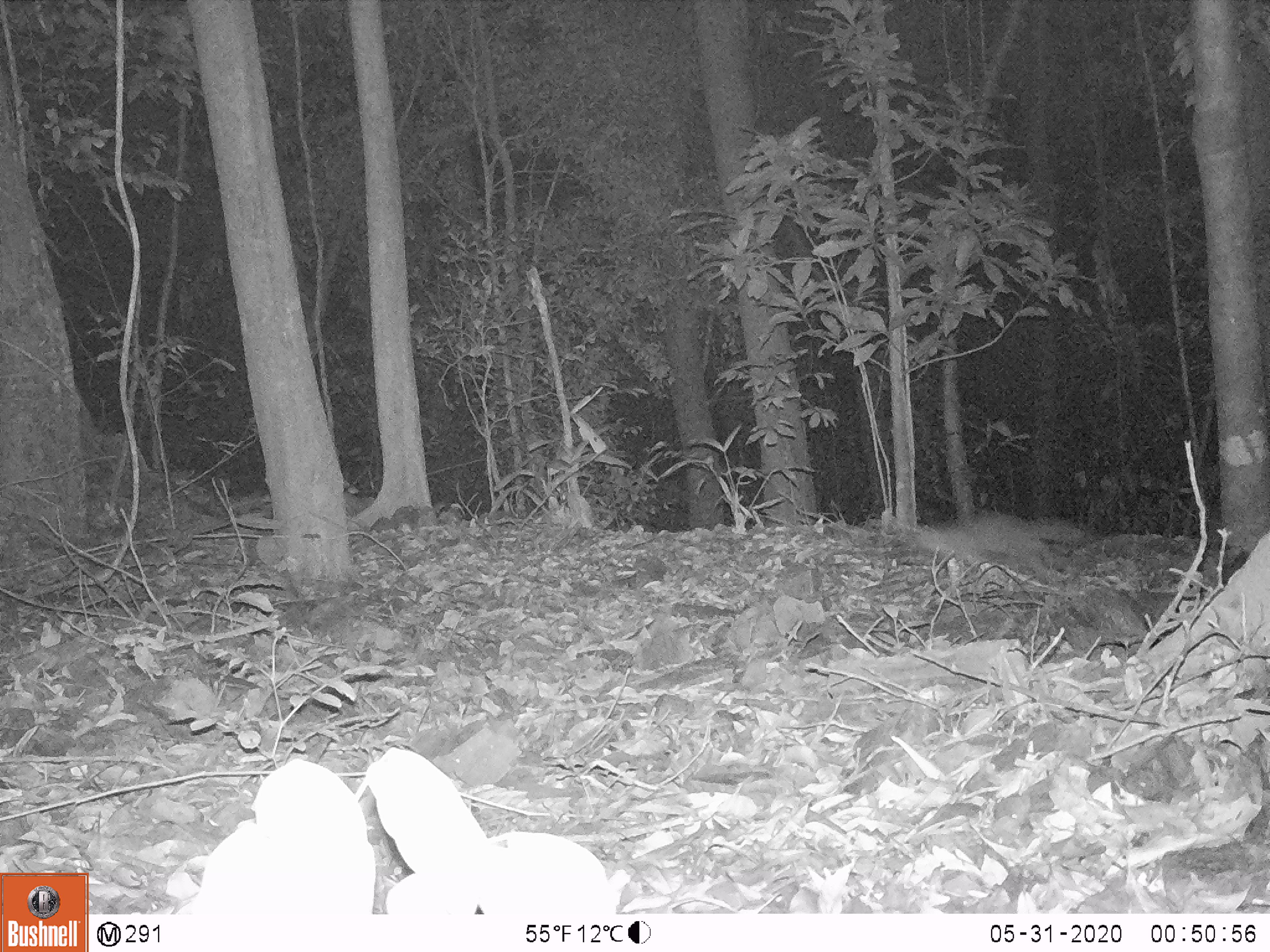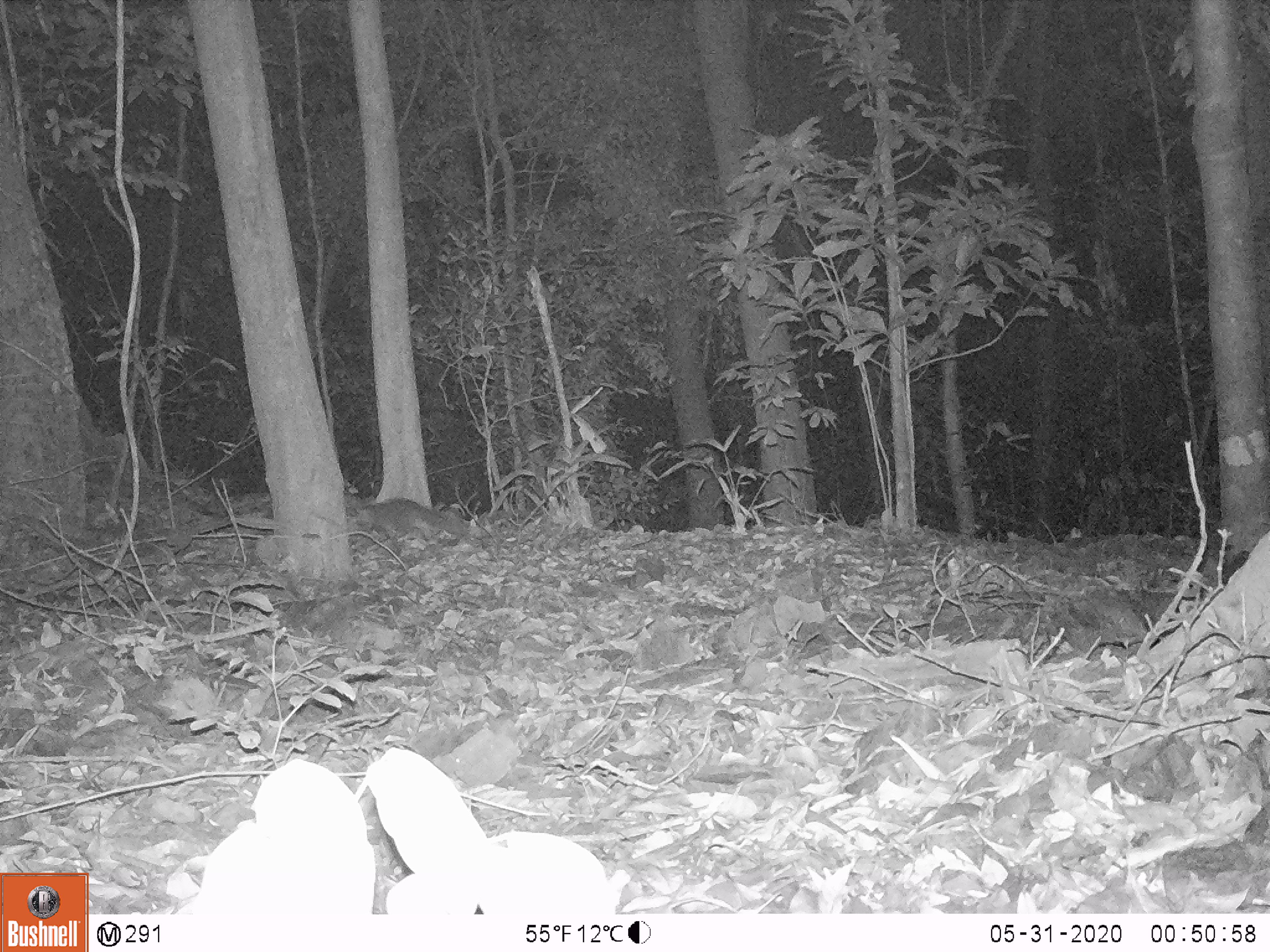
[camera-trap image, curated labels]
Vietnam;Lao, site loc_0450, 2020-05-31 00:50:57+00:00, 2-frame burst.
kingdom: Animalia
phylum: Chordata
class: Mammalia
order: Carnivora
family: Mustelidae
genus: Melogale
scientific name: Melogale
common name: ferret badger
Ferret badger (Melogale). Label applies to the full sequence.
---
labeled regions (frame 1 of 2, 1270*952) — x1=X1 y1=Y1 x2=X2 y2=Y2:
ferret badger: x1=913 y1=509 x2=1084 y2=583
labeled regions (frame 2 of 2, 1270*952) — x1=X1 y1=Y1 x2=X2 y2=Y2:
ferret badger: x1=356 y1=496 x2=468 y2=551